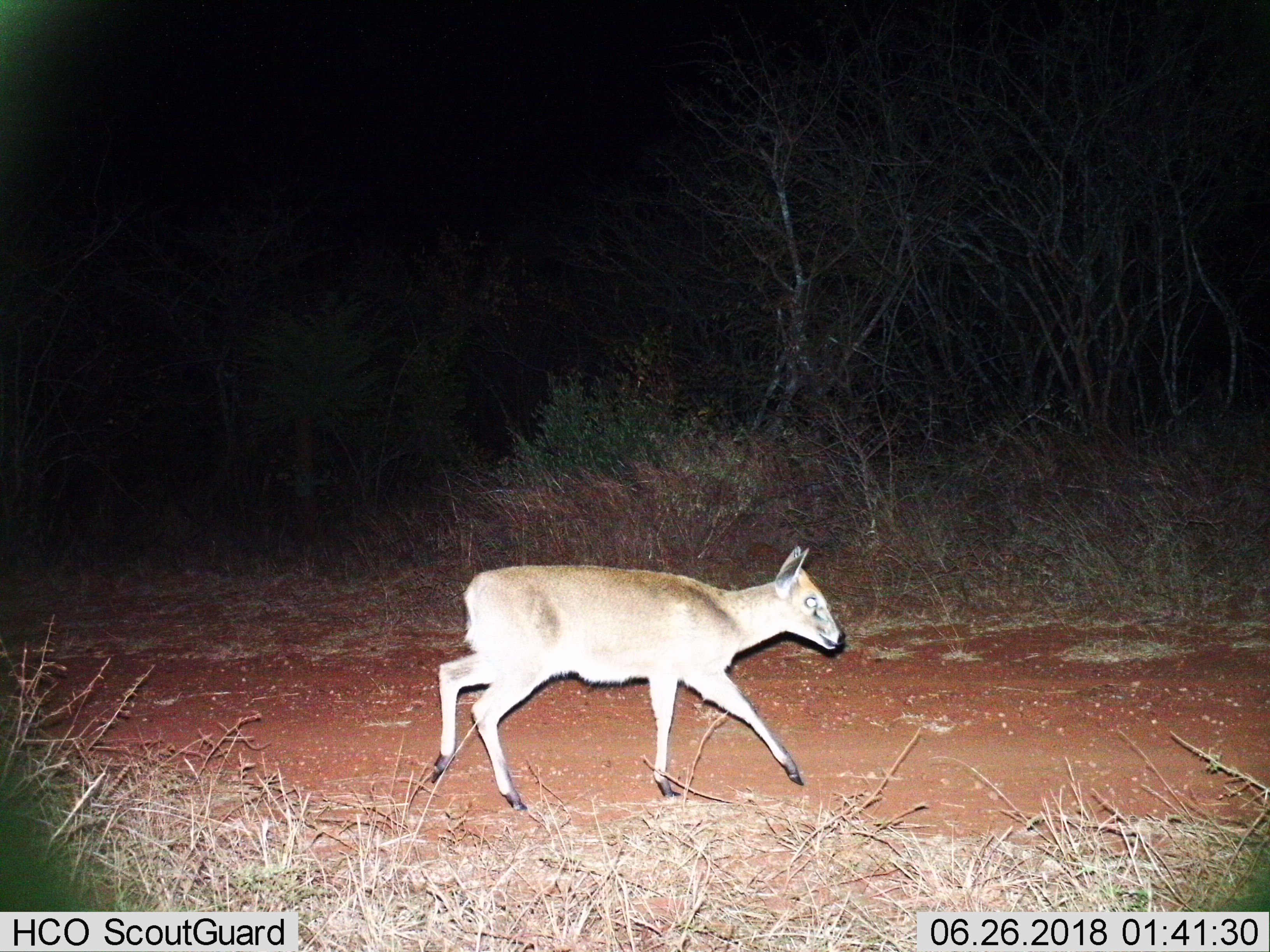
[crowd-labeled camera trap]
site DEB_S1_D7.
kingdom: Animalia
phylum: Chordata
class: Mammalia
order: Artiodactyla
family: Bovidae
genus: Sylvicapra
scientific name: Sylvicapra grimmia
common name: common duiker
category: duikercommongrey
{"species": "duikercommongrey (common duiker) (Sylvicapra grimmia)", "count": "1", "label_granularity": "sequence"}